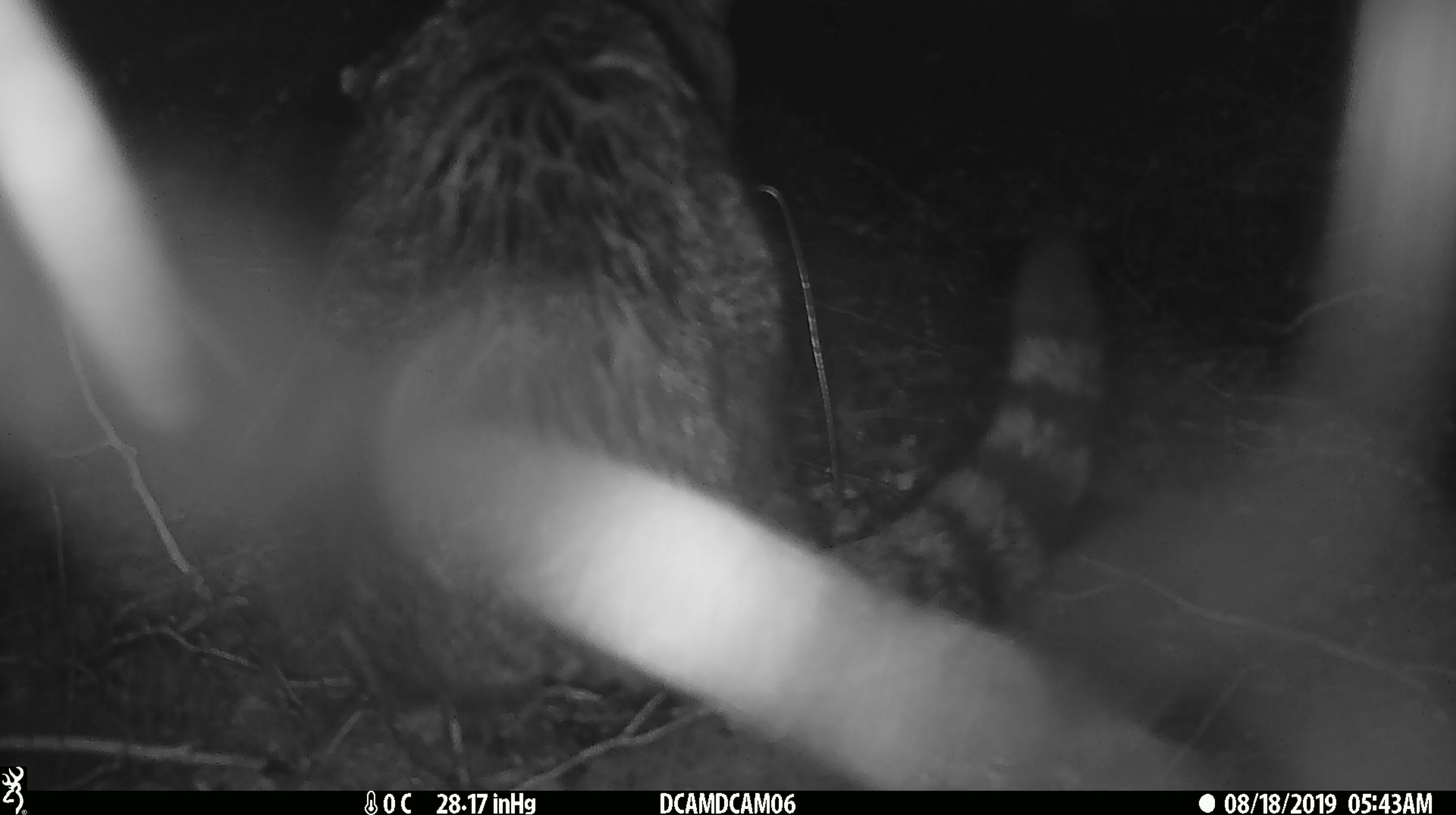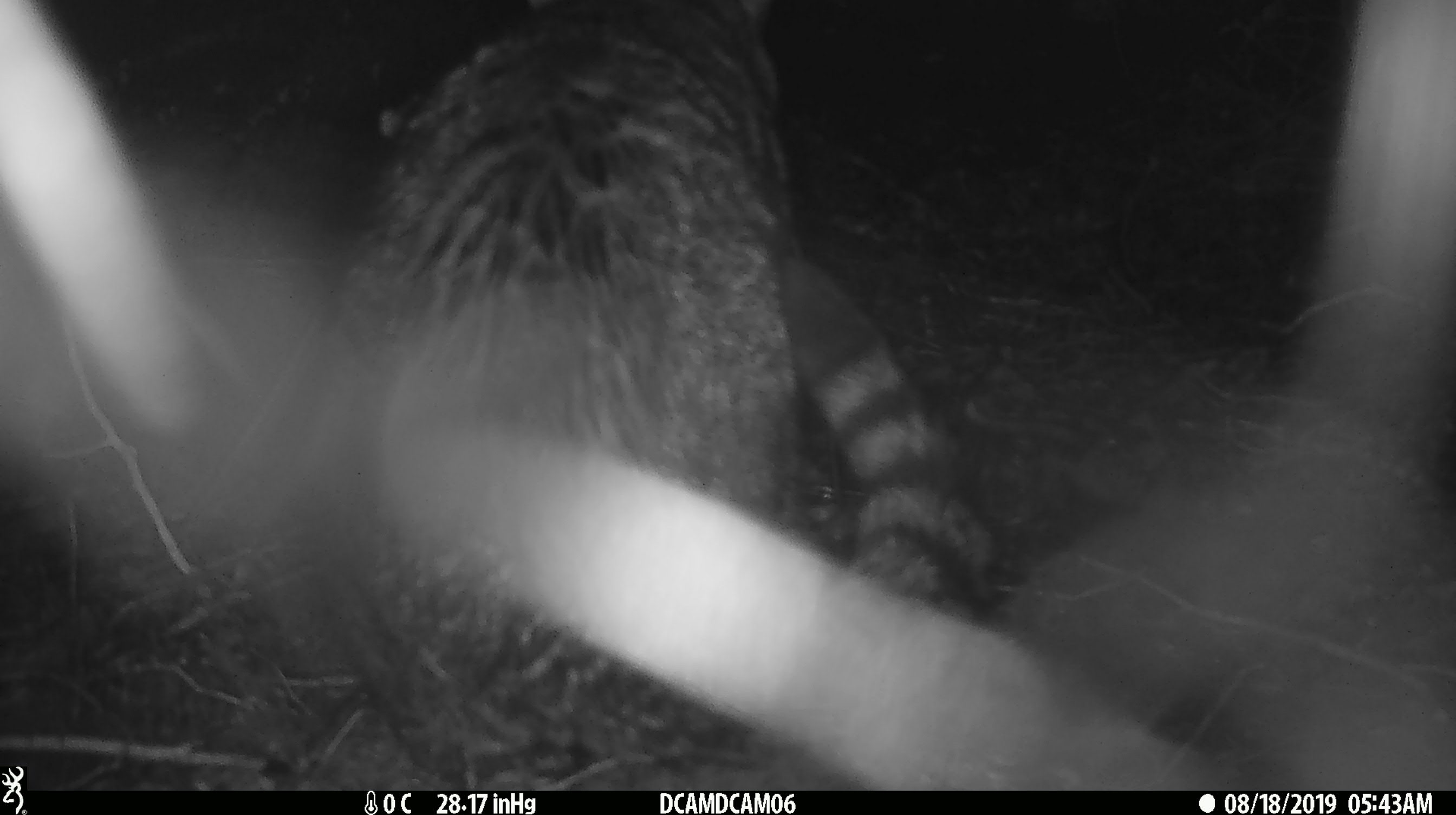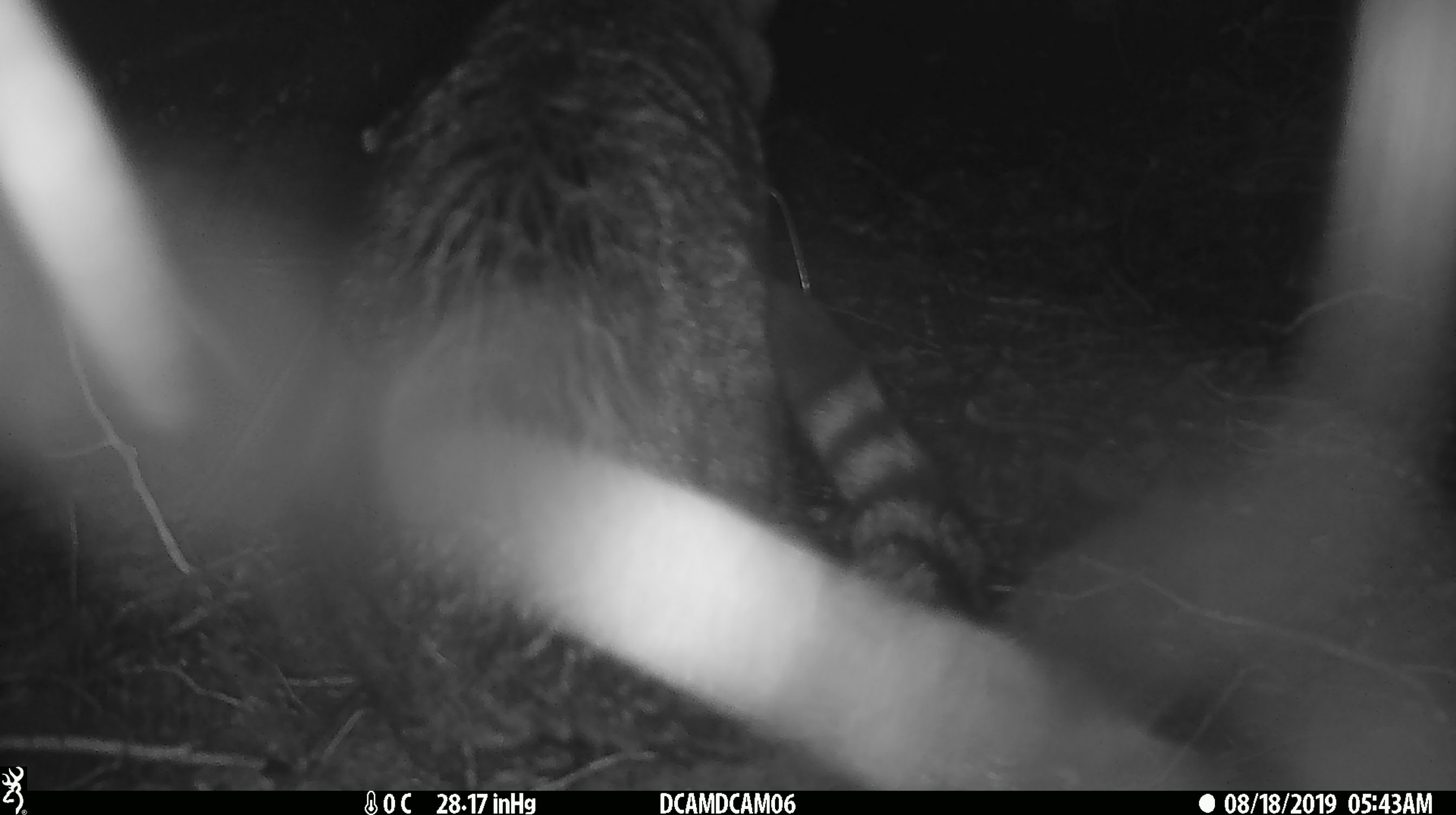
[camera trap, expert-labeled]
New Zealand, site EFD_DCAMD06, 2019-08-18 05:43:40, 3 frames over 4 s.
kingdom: Animalia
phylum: Chordata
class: Mammalia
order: Carnivora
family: Felidae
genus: Felis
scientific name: Felis catus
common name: domestic cat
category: cat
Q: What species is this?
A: Cat (domestic cat) (Felis catus).